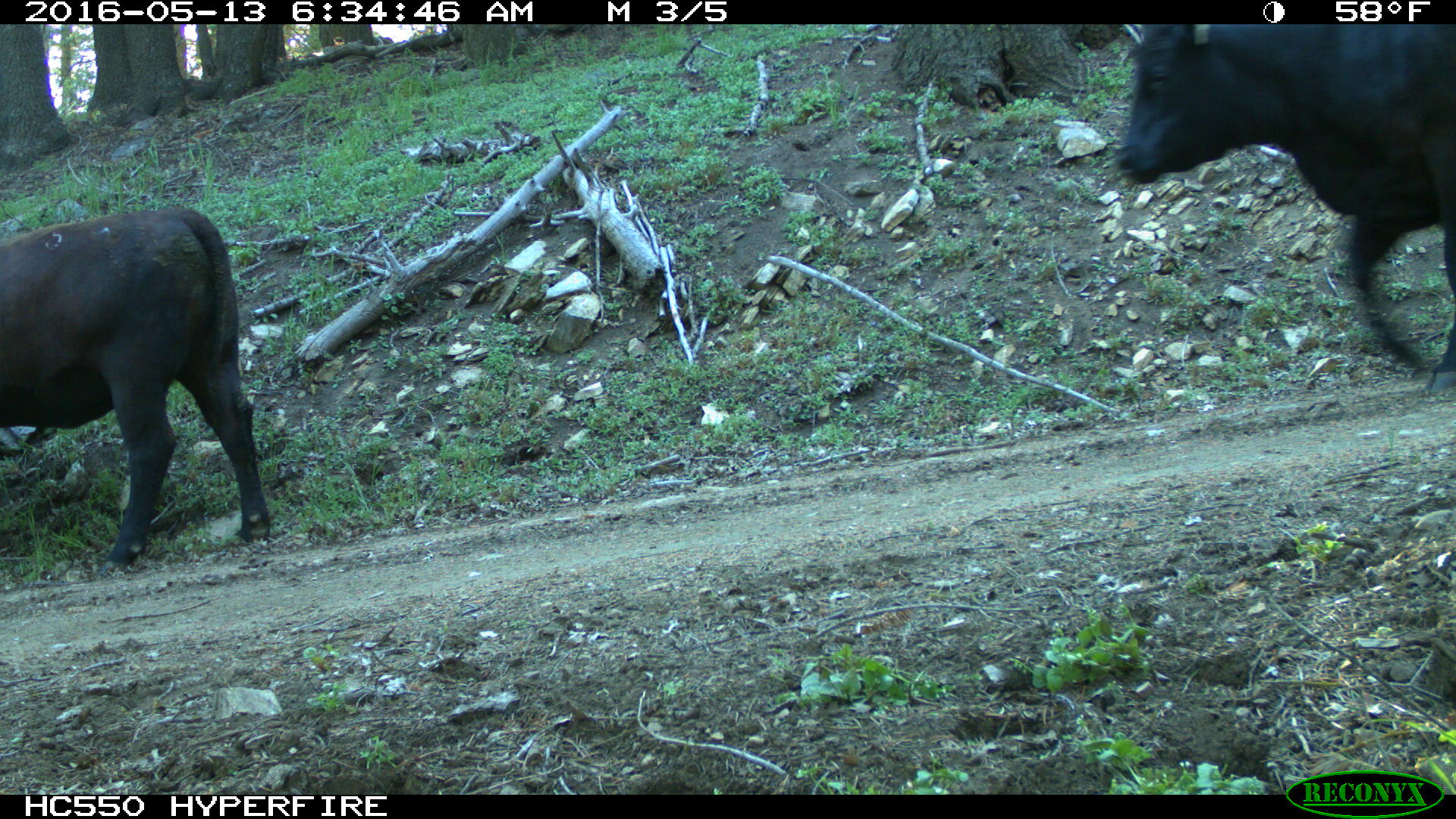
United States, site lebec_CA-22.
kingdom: Animalia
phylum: Chordata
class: Mammalia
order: Artiodactyla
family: Bovidae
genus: Bos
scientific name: Bos taurus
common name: domestic cow